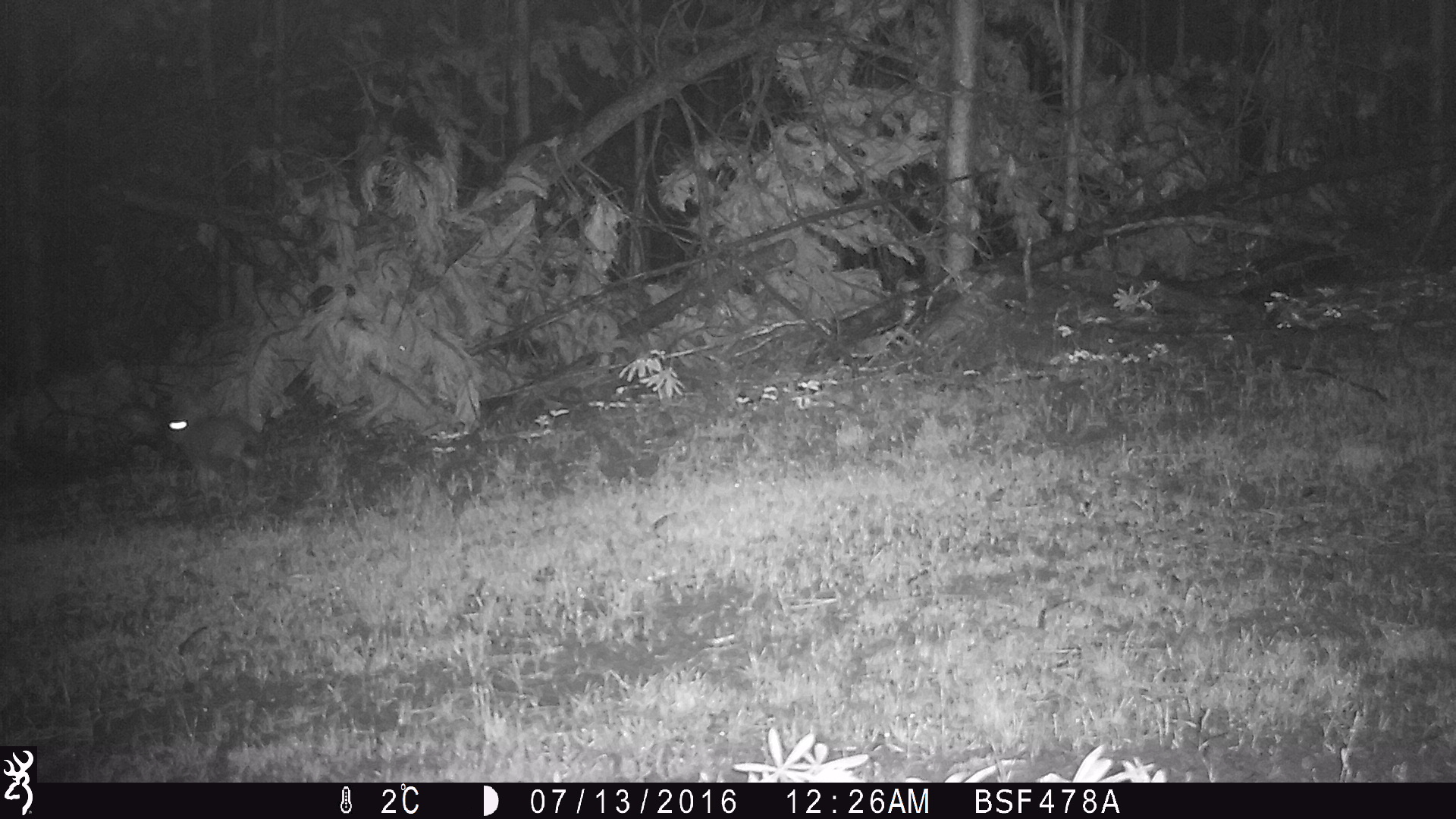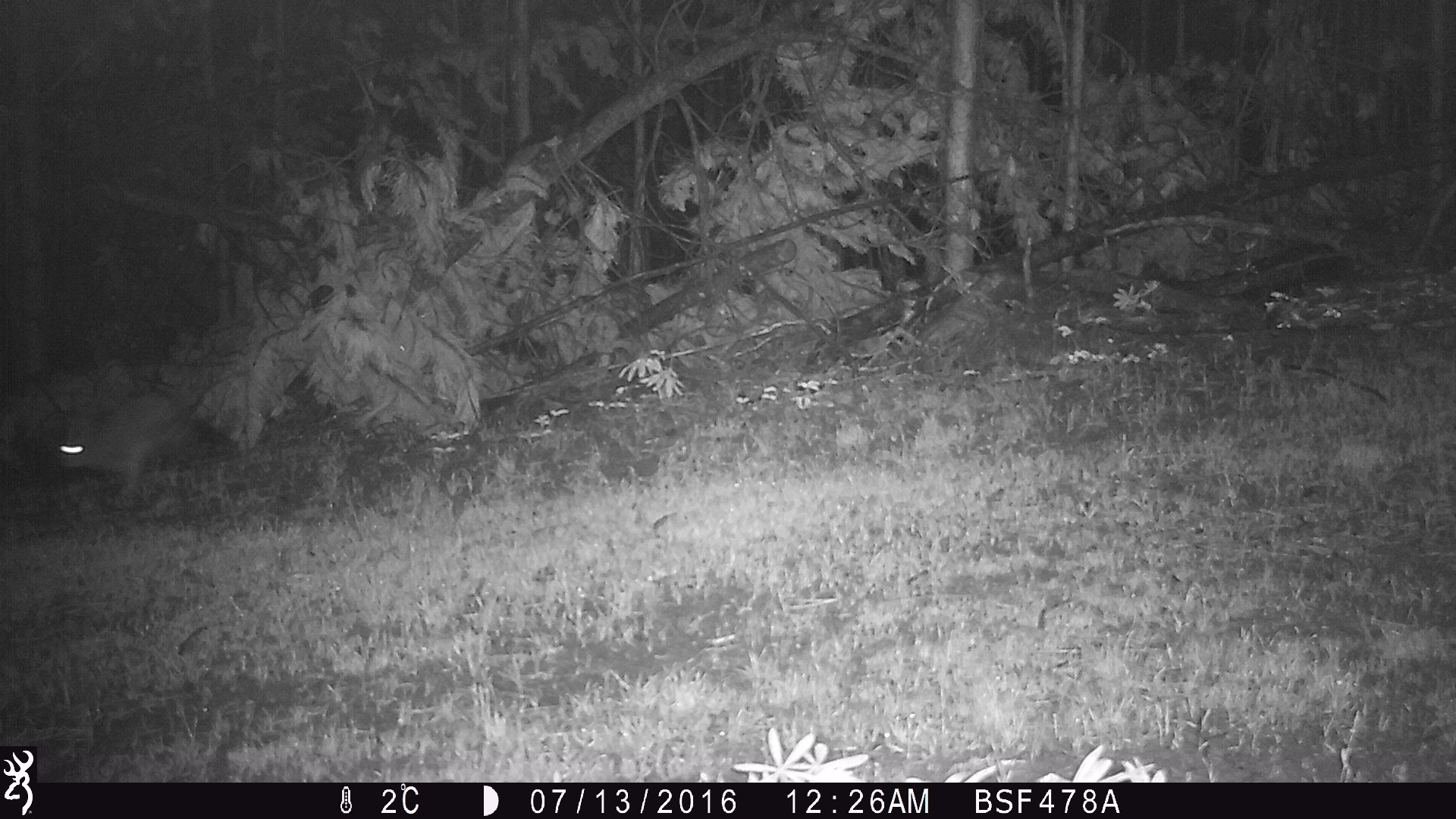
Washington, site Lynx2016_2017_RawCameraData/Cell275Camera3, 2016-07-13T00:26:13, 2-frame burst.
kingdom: Animalia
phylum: Chordata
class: Mammalia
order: Lagomorpha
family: Leporidae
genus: Lepus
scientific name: Lepus americanus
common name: snowshoe hare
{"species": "Lepus americanus (snowshoe hare)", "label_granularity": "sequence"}